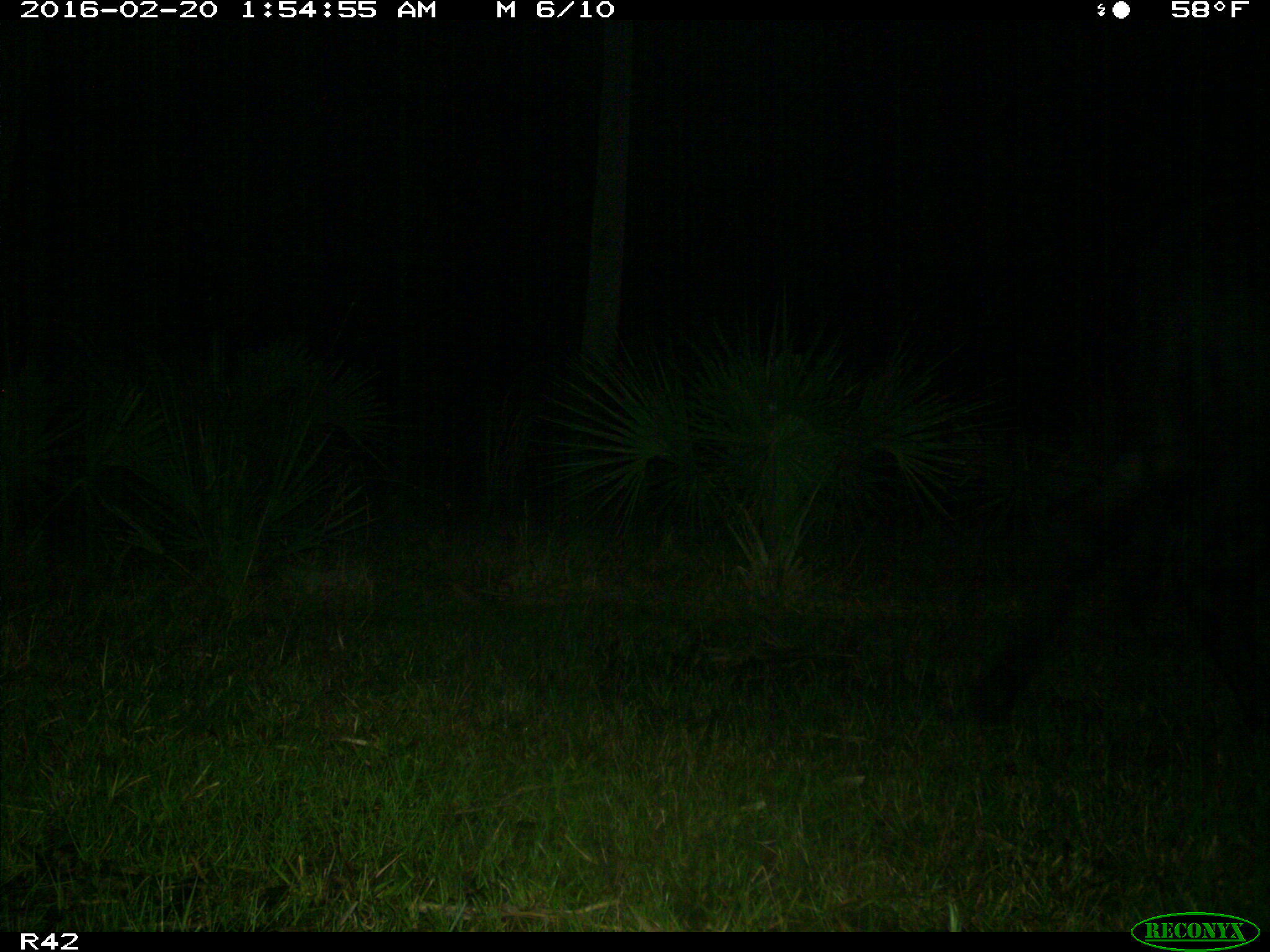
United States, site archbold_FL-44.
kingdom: Animalia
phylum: Chordata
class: Mammalia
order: Artiodactyla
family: Bovidae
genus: Bos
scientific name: Bos taurus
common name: domestic cow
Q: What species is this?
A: Bos taurus (domestic cow).